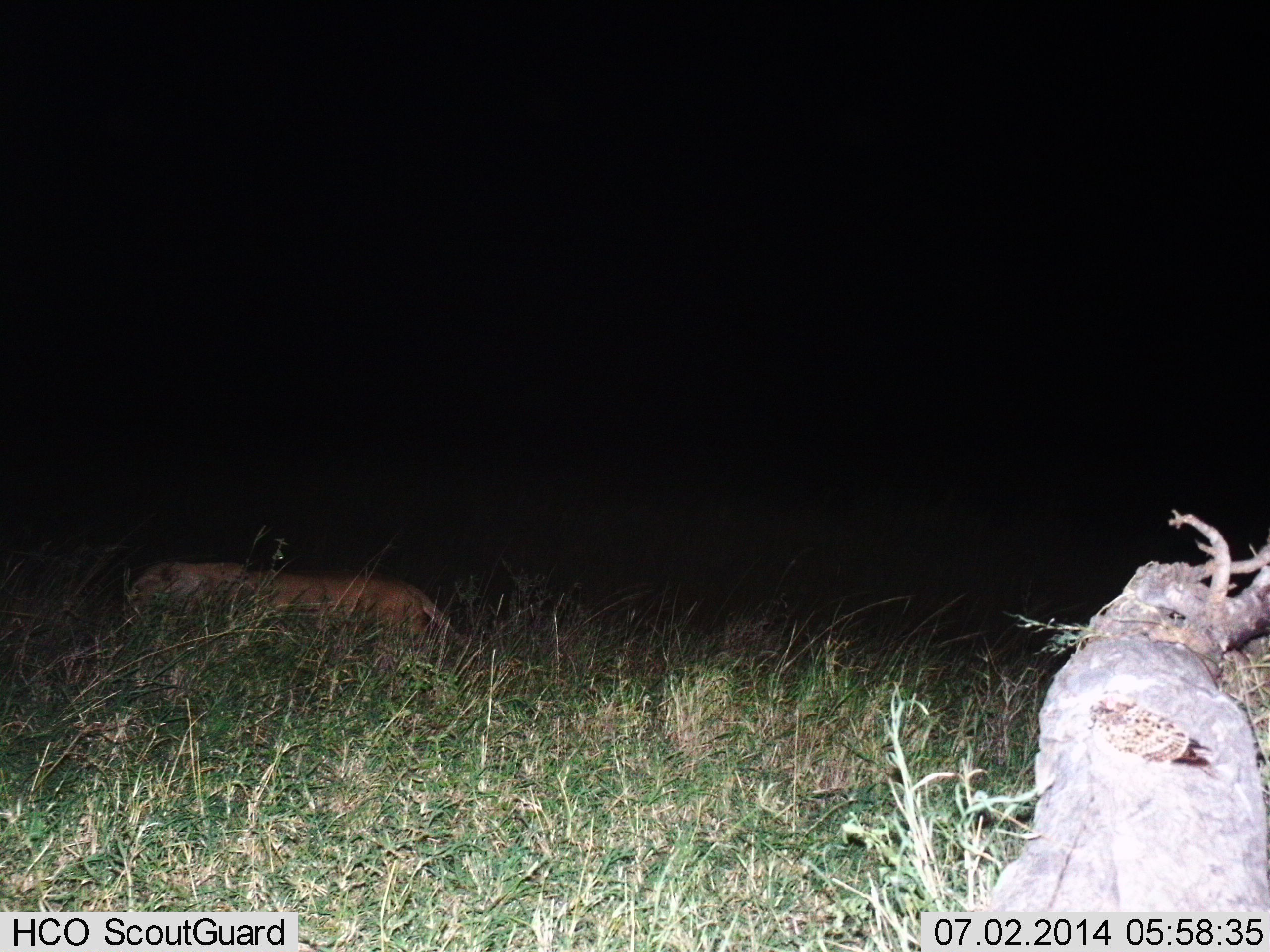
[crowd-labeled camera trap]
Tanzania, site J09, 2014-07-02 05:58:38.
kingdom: Animalia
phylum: Chordata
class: Mammalia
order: Carnivora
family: Felidae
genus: Panthera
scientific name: Panthera leo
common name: lion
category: lionfemale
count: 1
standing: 8%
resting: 38%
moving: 58%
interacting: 0%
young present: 0%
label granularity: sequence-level